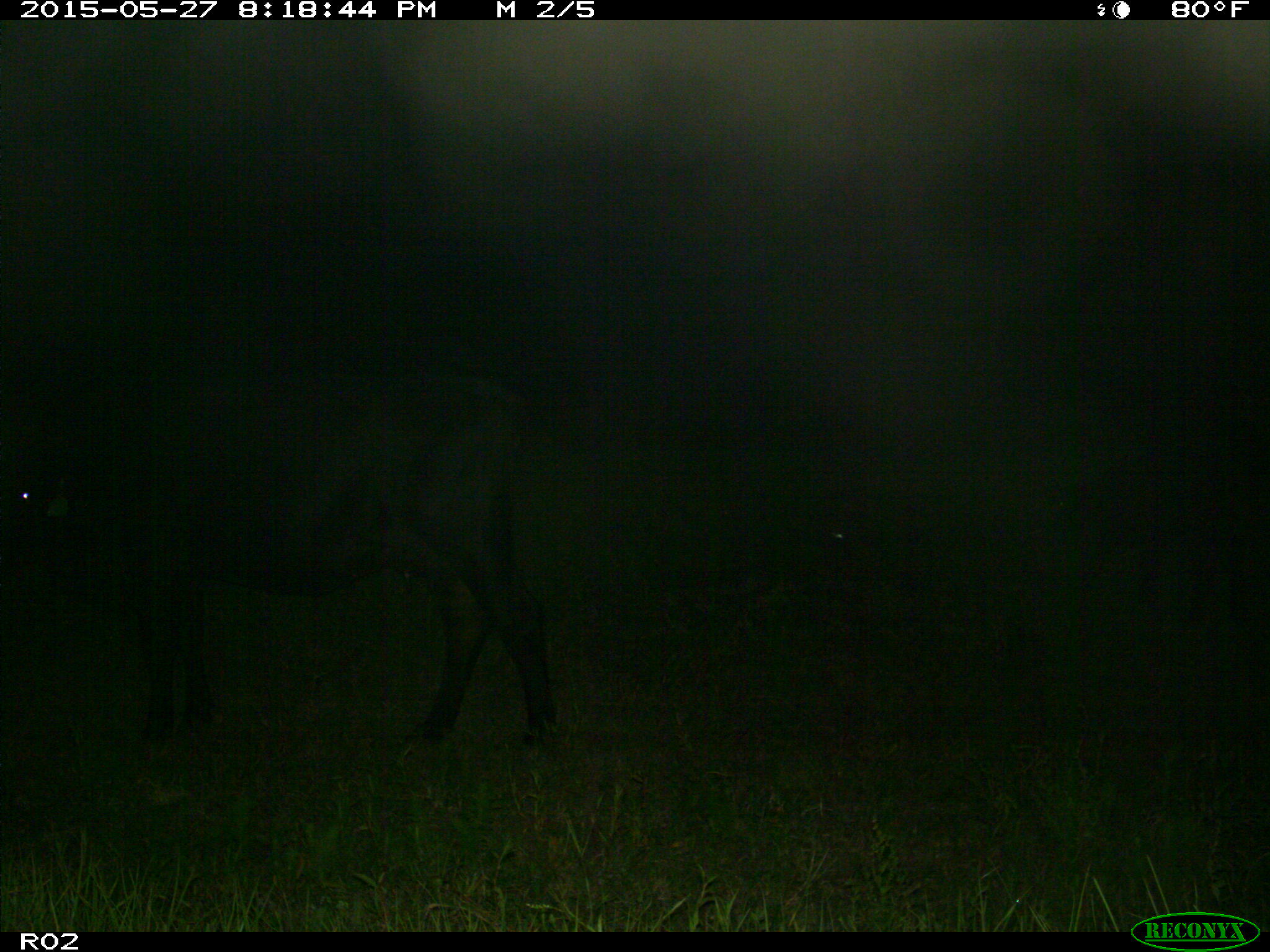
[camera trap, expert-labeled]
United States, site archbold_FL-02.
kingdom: Animalia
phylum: Chordata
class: Mammalia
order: Artiodactyla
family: Bovidae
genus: Bos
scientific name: Bos taurus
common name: domestic cow